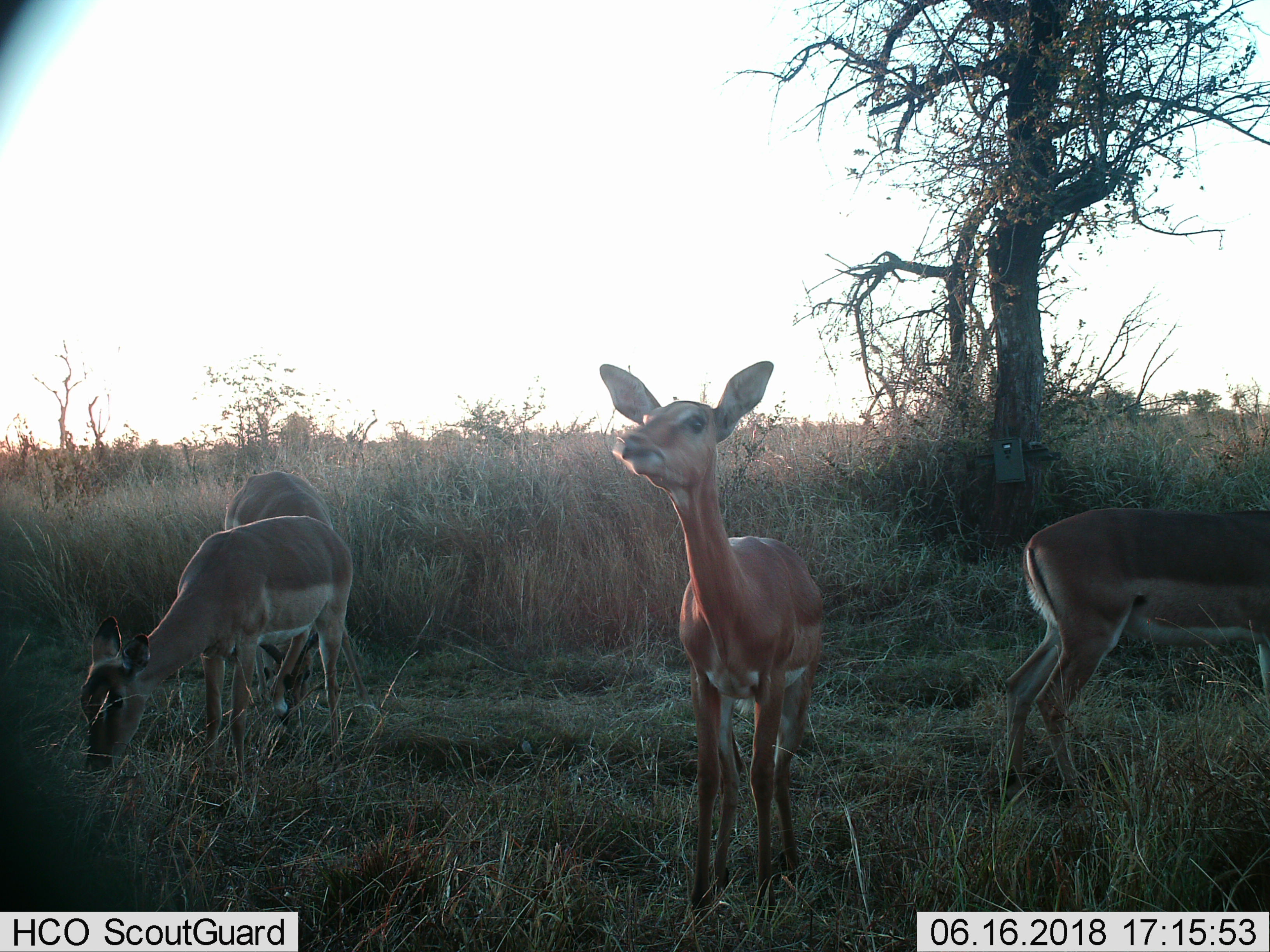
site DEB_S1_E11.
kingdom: Animalia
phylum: Chordata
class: Mammalia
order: Artiodactyla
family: Bovidae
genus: Aepyceros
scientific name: Aepyceros melampus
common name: impala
Impala (Aepyceros melampus), count 4. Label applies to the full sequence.